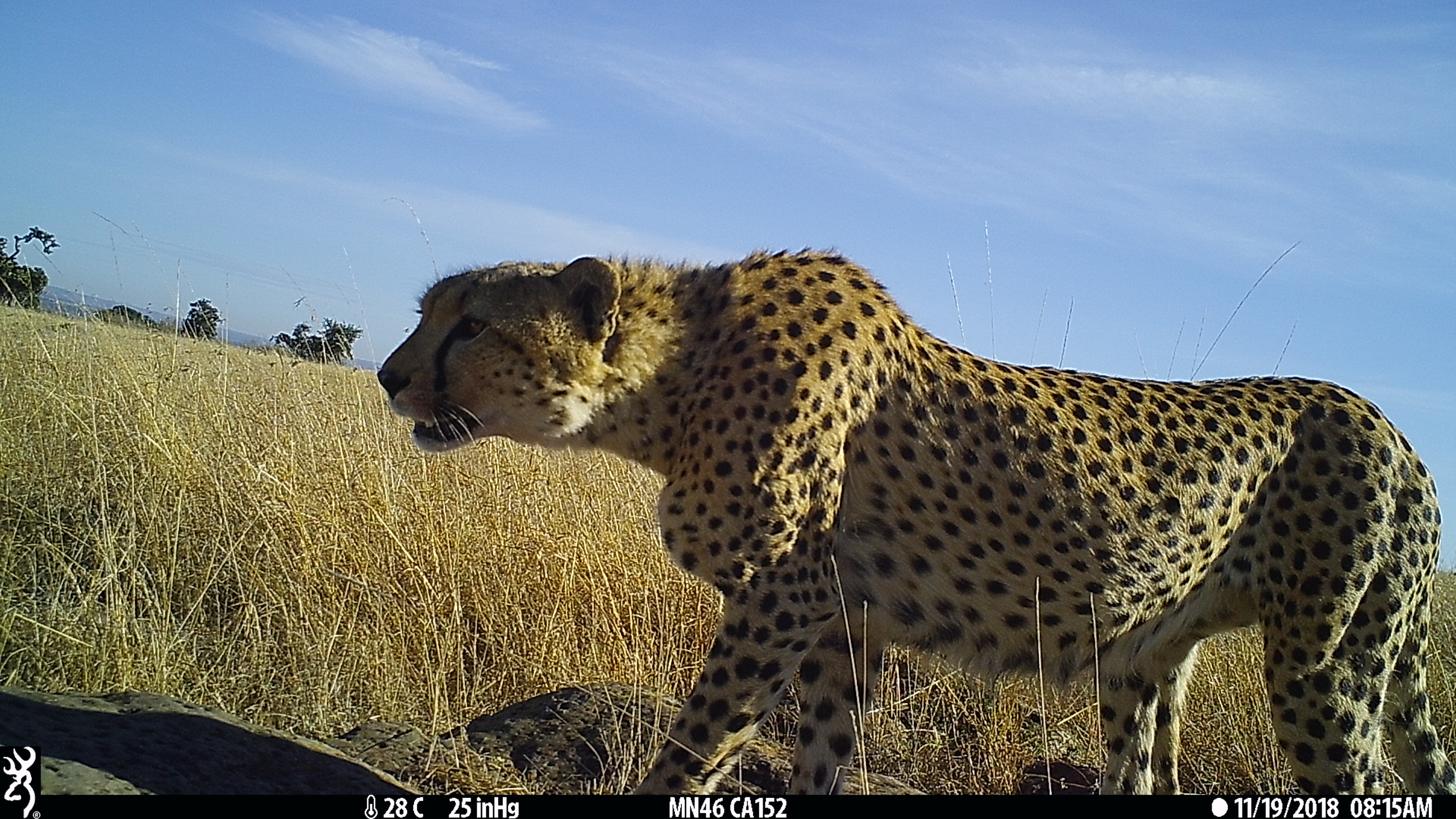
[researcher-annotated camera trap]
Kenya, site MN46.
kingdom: Animalia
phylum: Chordata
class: Mammalia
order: Carnivora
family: Felidae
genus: Acinonyx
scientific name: Acinonyx jubatus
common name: cheetah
Cheetah (Acinonyx jubatus).